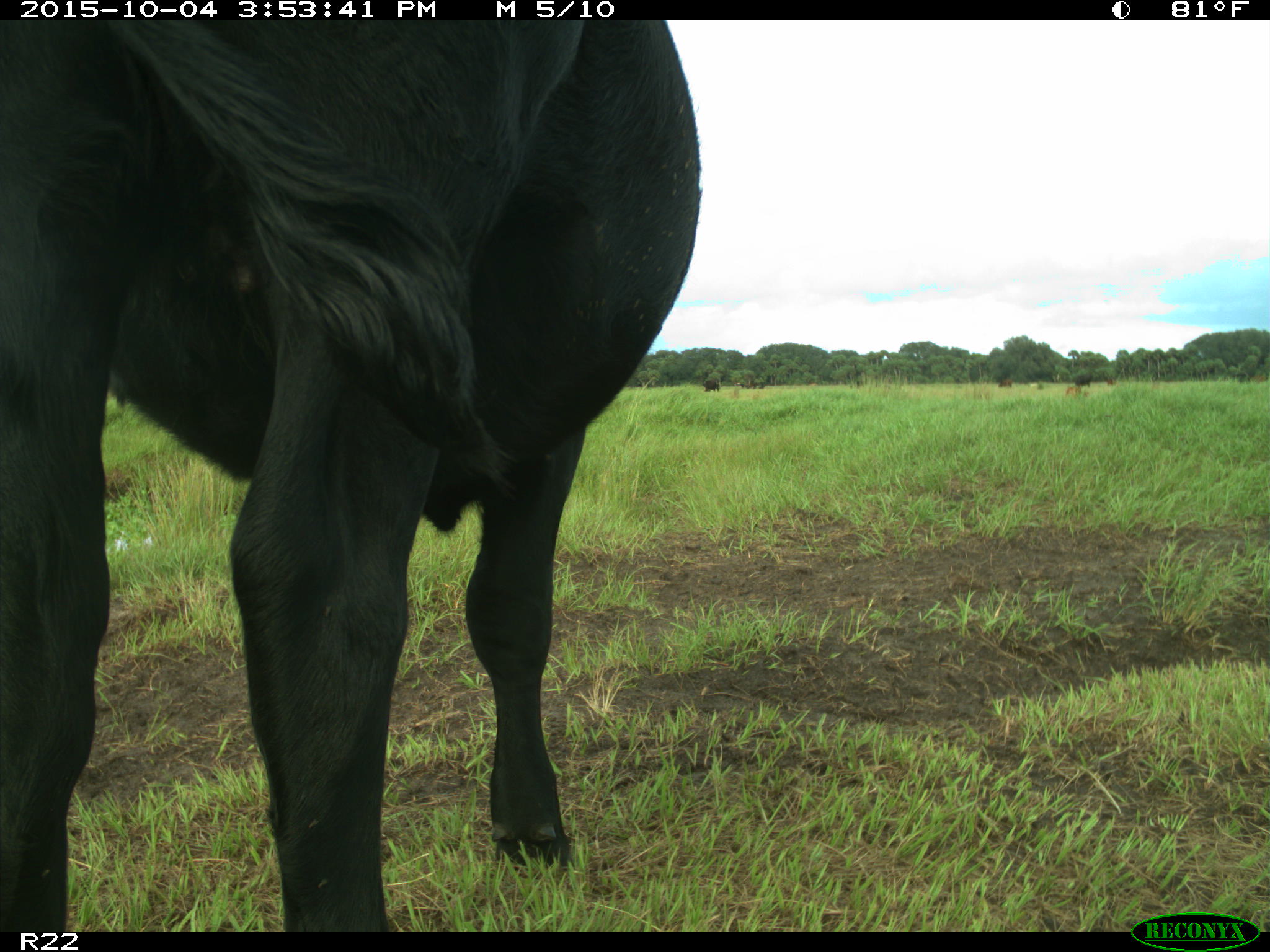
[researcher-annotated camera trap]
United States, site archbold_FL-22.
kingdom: Animalia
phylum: Chordata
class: Mammalia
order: Artiodactyla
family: Bovidae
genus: Bos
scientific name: Bos taurus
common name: domestic cow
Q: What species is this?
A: Bos taurus (domestic cow).